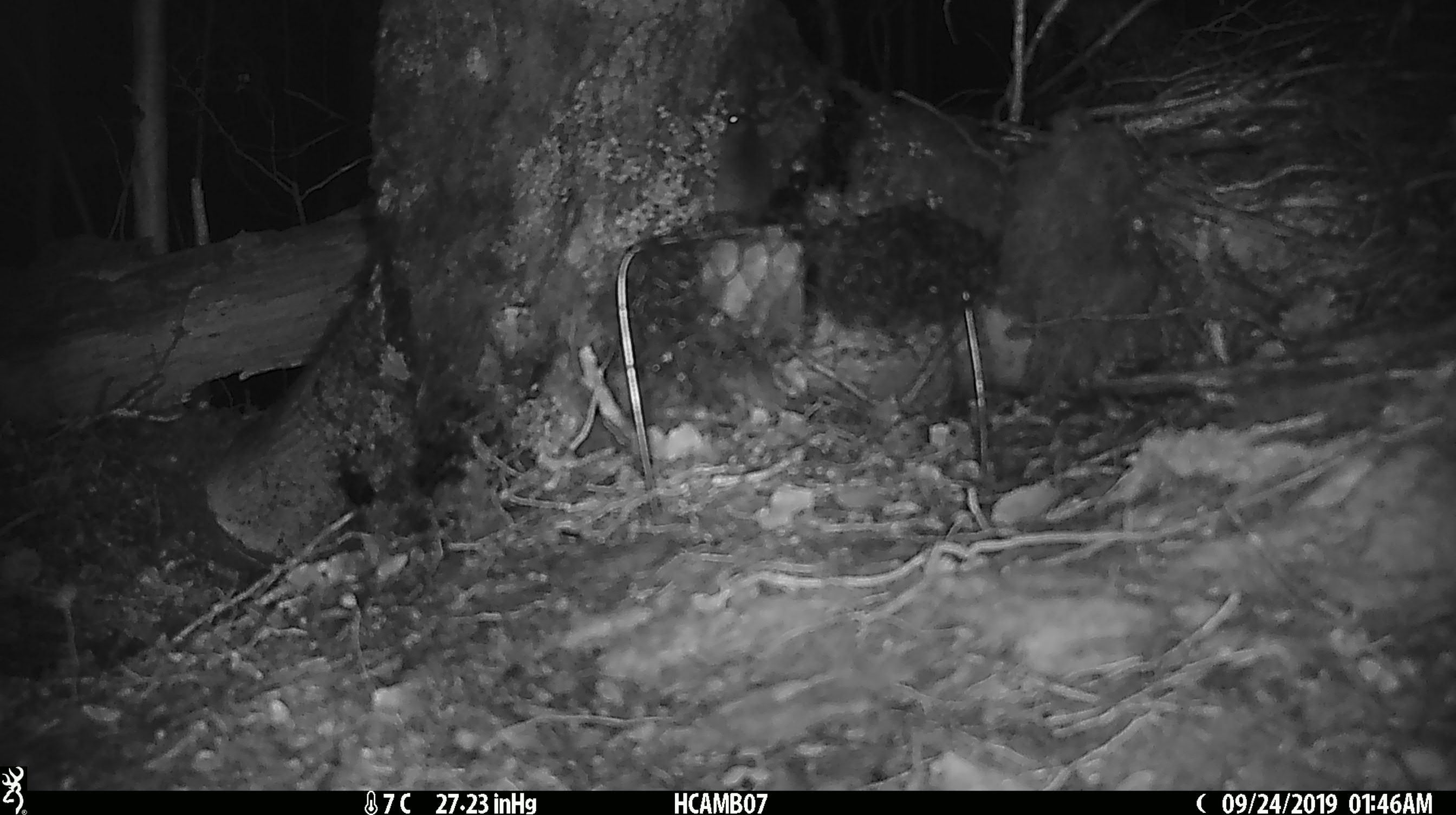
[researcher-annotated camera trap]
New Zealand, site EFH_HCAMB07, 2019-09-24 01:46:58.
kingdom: Animalia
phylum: Chordata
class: Mammalia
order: Rodentia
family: Muridae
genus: Mus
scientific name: Mus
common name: mouse